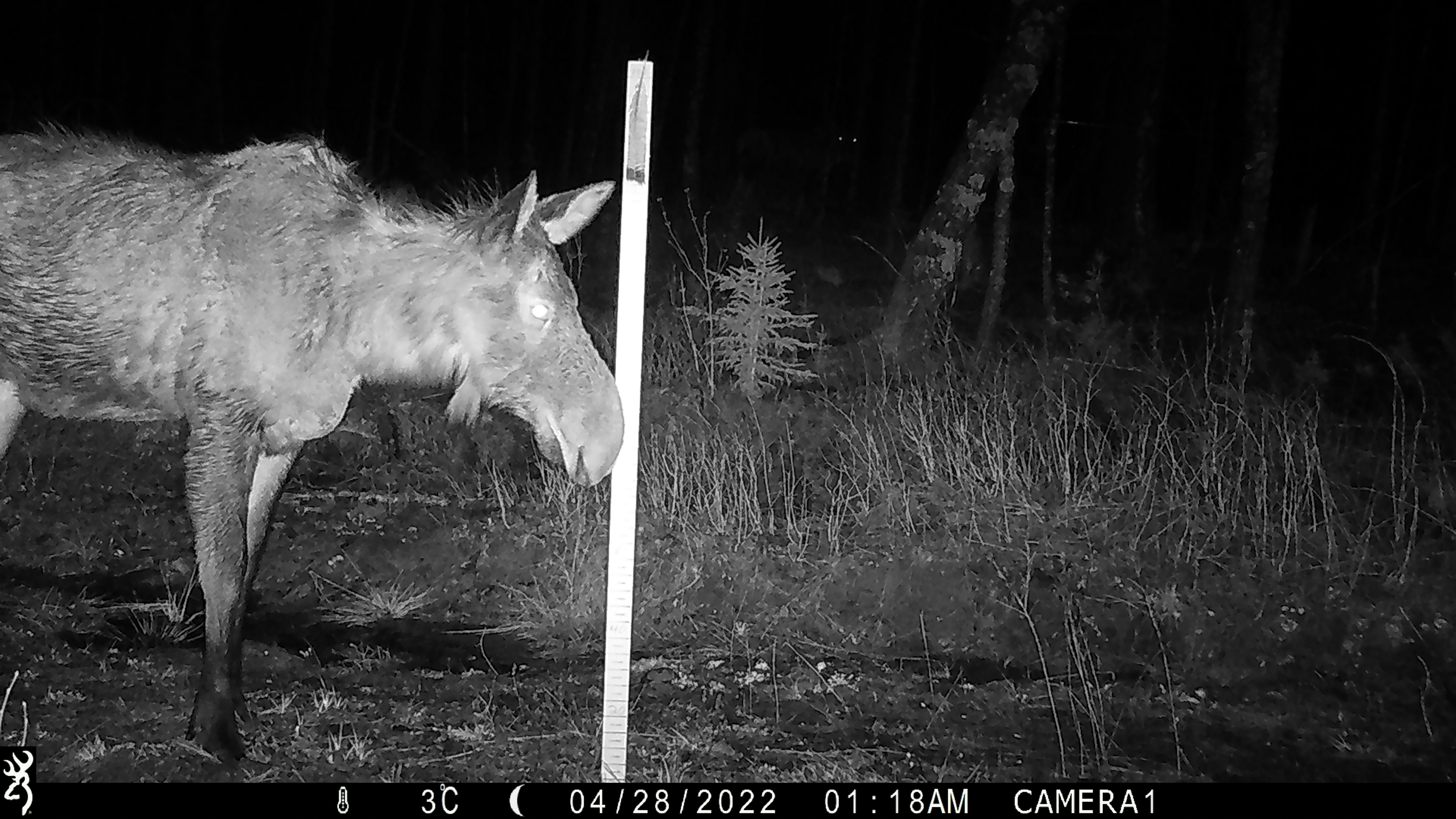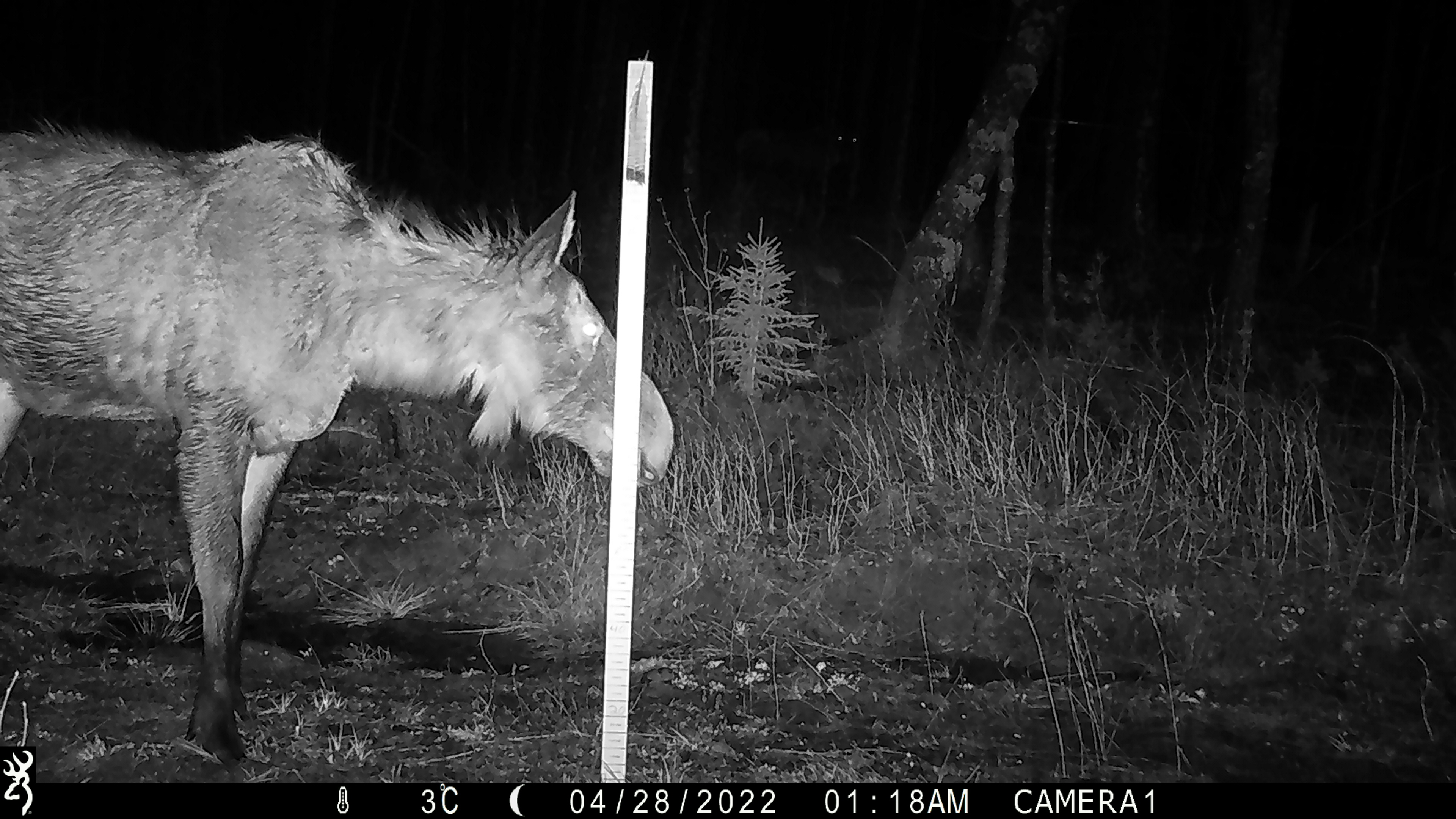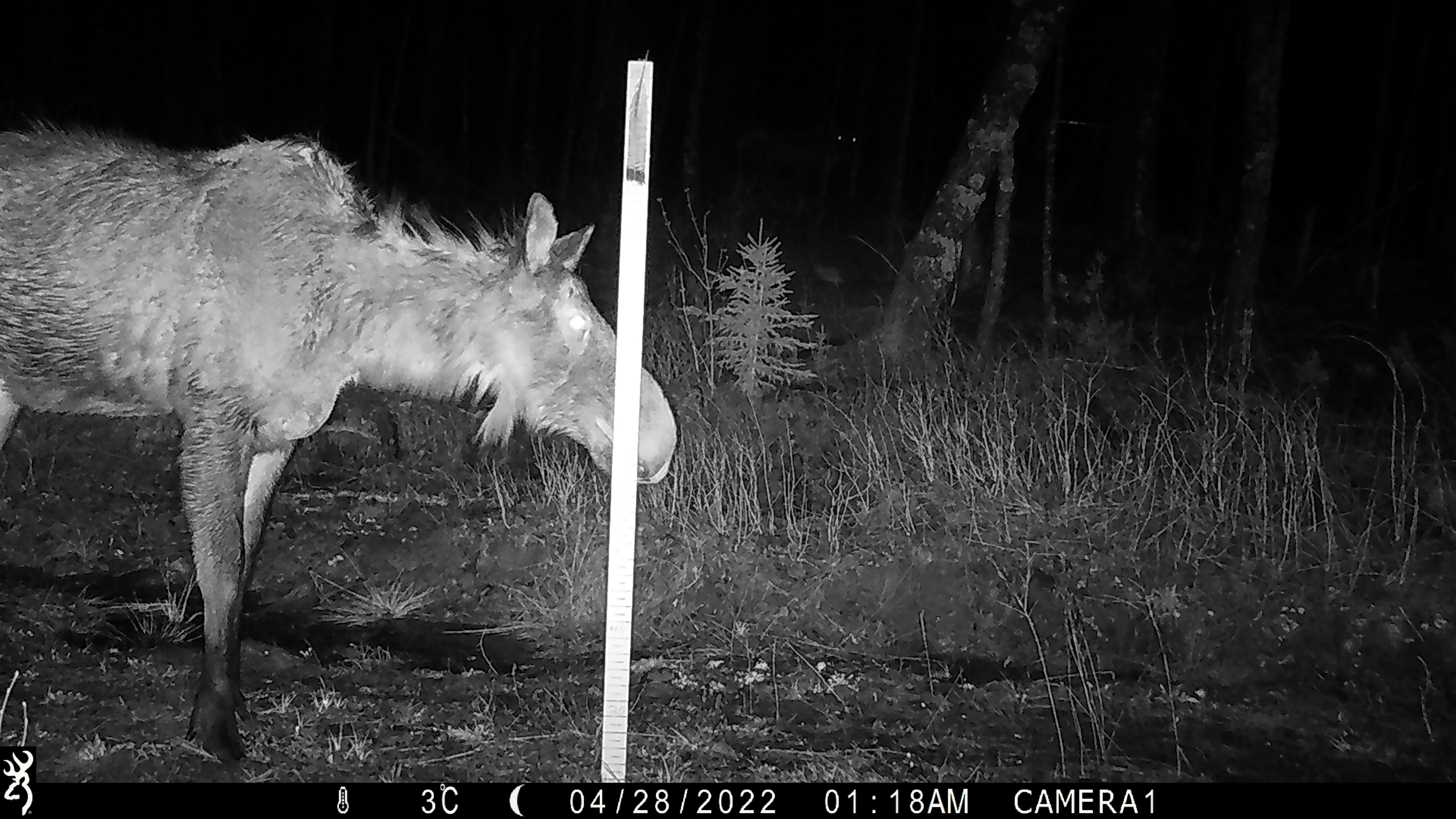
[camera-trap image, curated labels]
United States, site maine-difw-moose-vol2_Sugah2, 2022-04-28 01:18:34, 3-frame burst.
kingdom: Animalia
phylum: Chordata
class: Mammalia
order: Artiodactyla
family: Cervidae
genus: Alces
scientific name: Alces alces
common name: moose